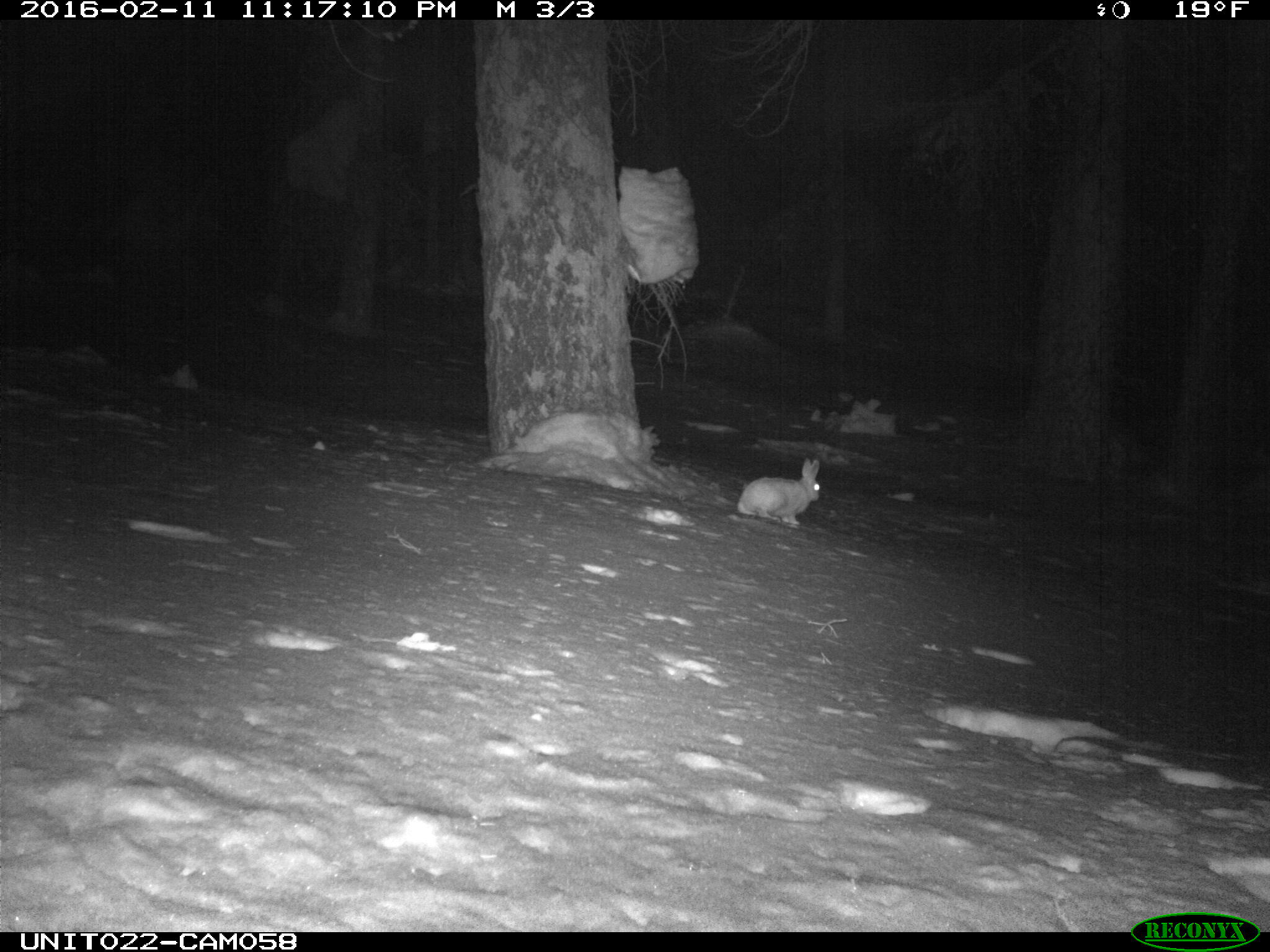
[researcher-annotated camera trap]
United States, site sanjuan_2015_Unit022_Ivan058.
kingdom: Animalia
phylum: Chordata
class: Mammalia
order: Lagomorpha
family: Leporidae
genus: Lepus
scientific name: Lepus americanus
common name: snowshoe hare